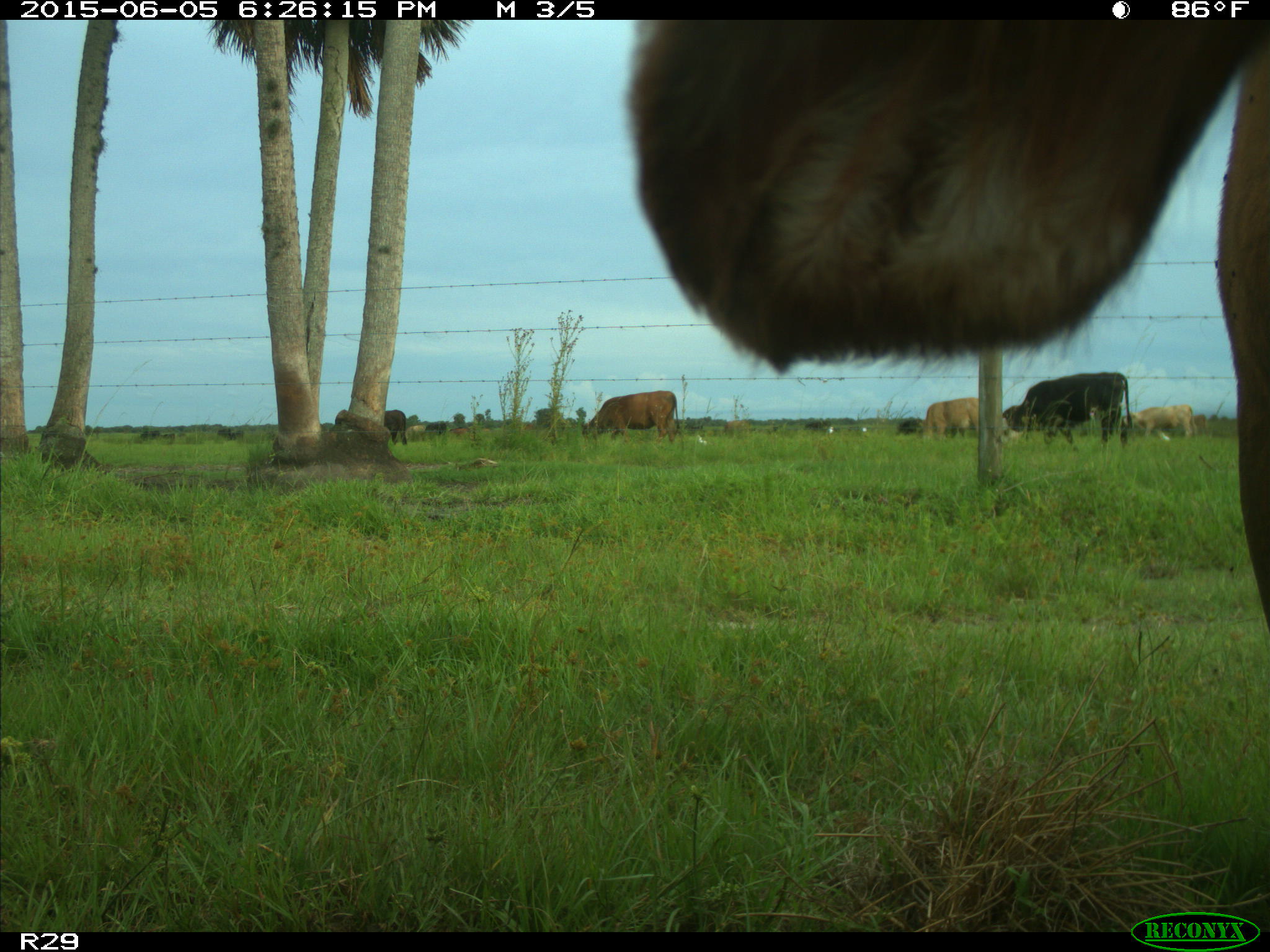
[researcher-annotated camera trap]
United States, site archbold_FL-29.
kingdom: Animalia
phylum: Chordata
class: Mammalia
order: Artiodactyla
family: Bovidae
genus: Bos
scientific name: Bos taurus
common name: domestic cow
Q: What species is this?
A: Bos taurus (domestic cow).